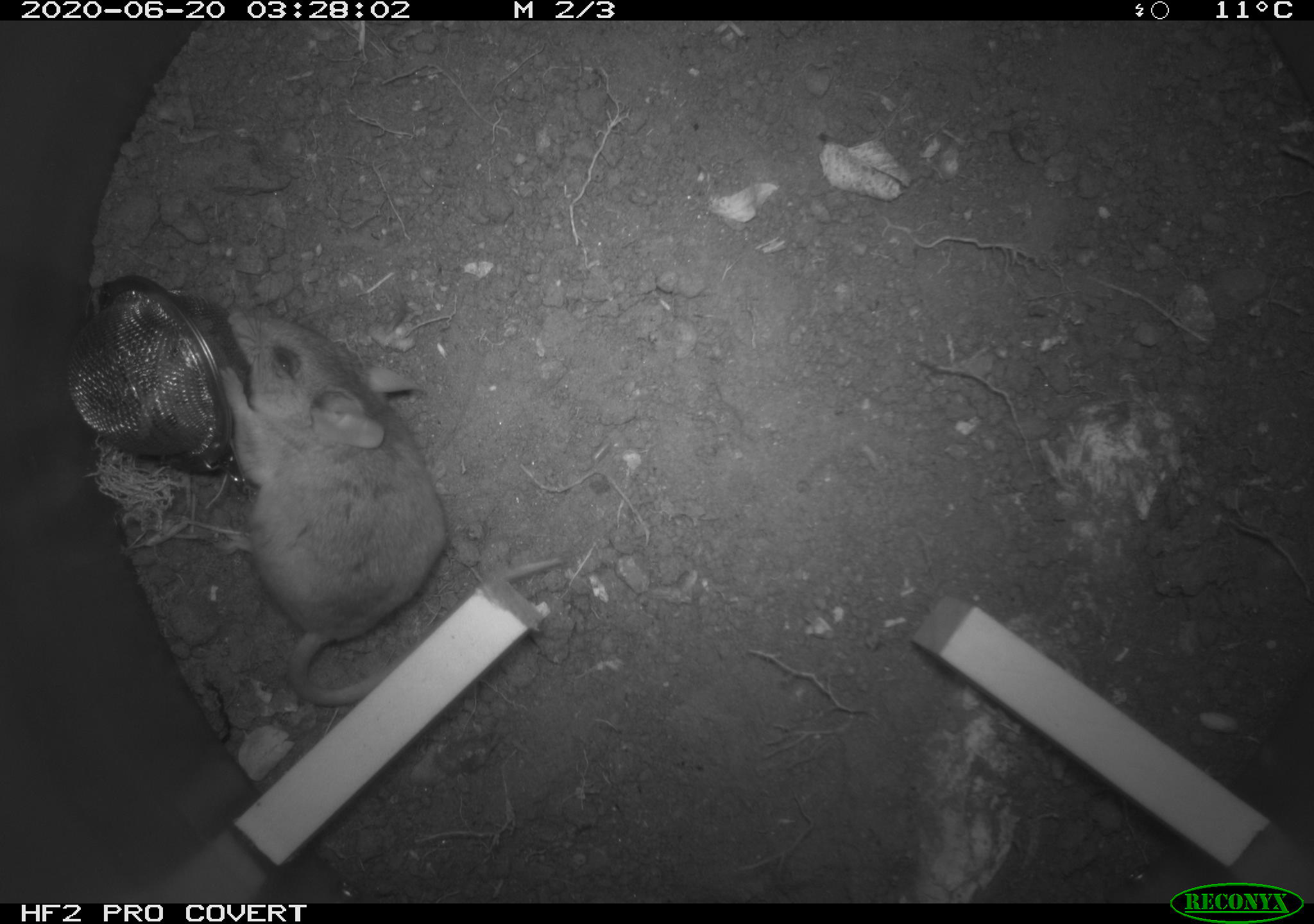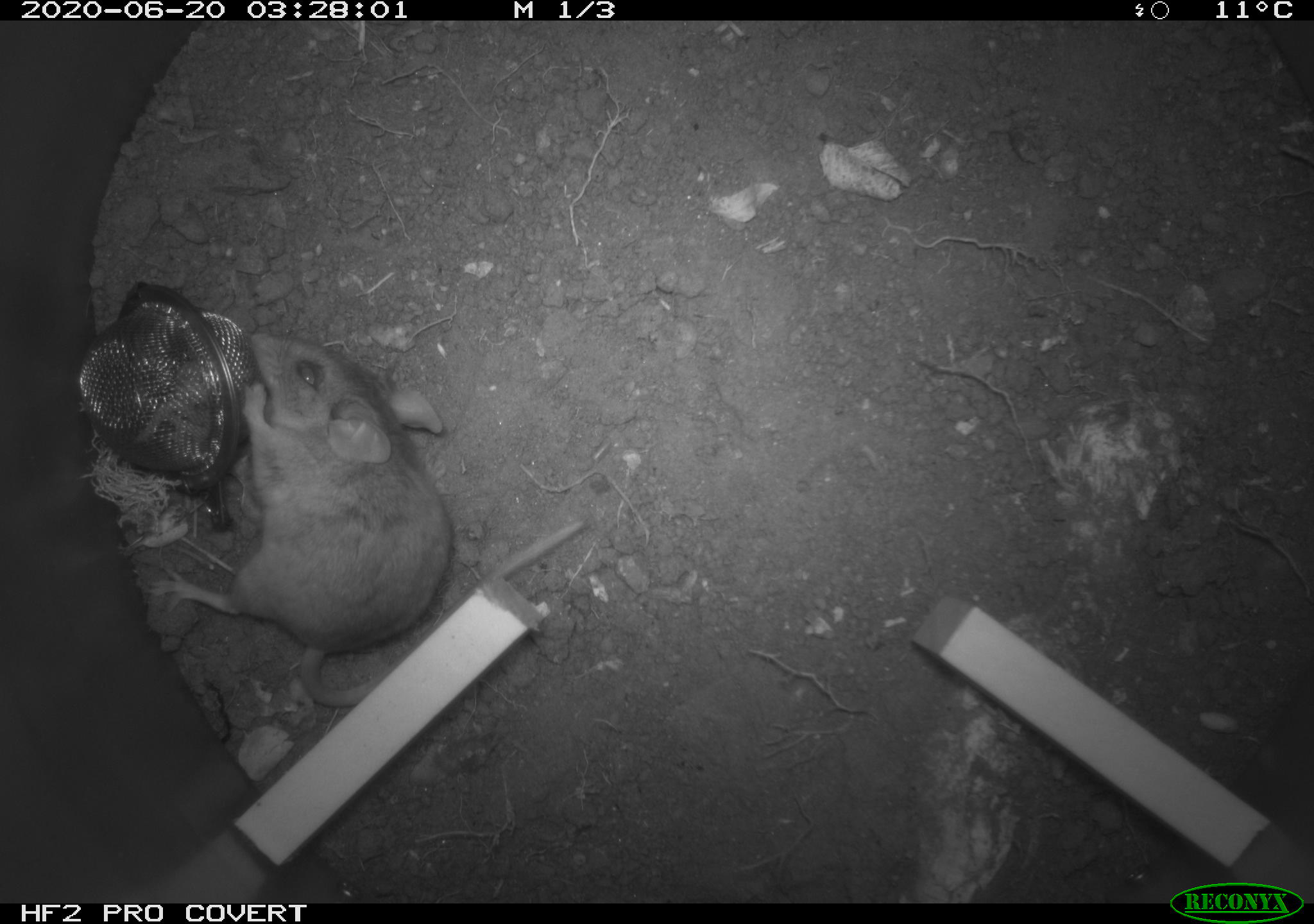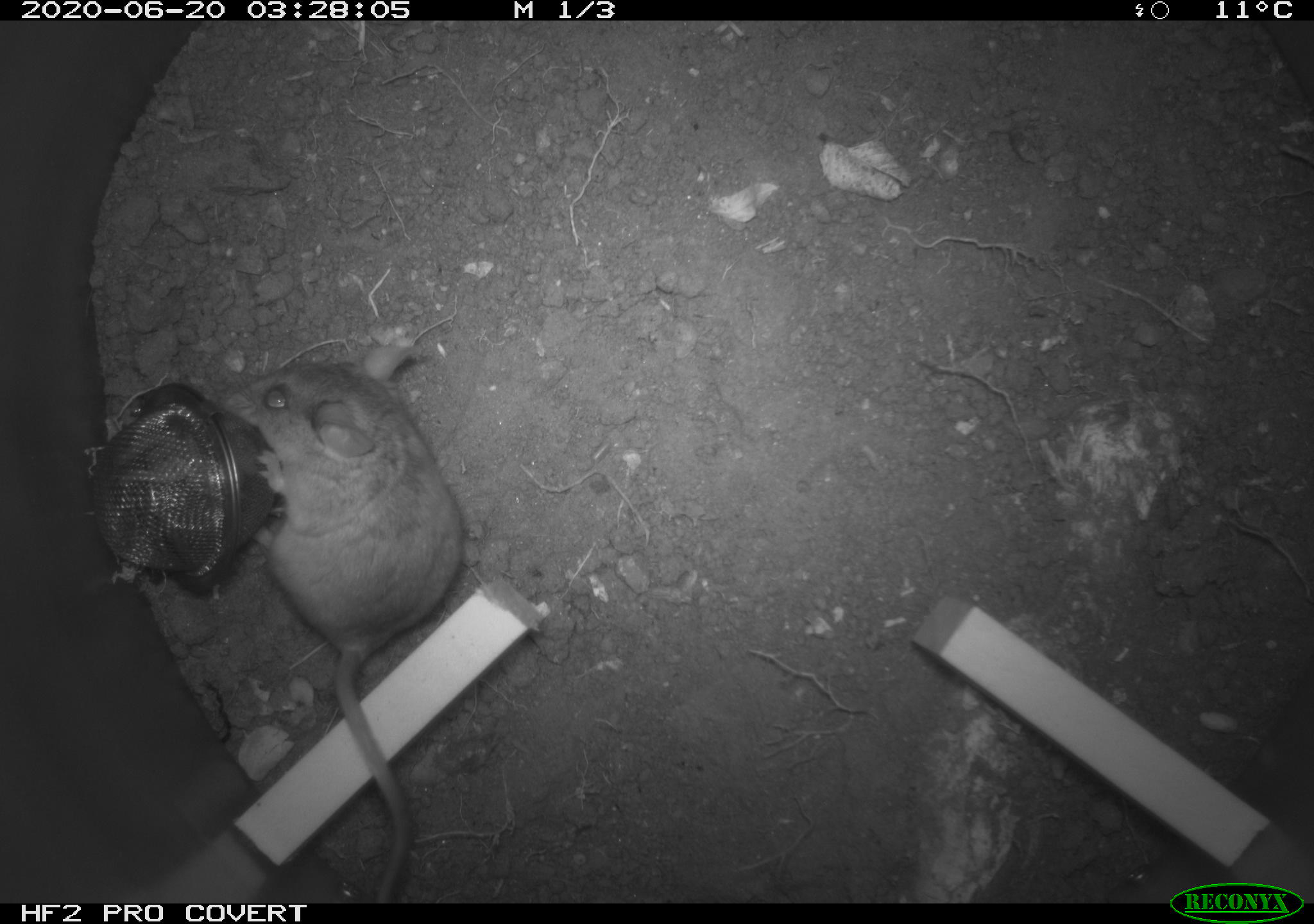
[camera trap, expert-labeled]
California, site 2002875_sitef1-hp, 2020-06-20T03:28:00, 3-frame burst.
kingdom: Animalia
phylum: Chordata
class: Mammalia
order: Rodentia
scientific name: Rodentia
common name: mouse species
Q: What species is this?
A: Mouse species (Rodentia).